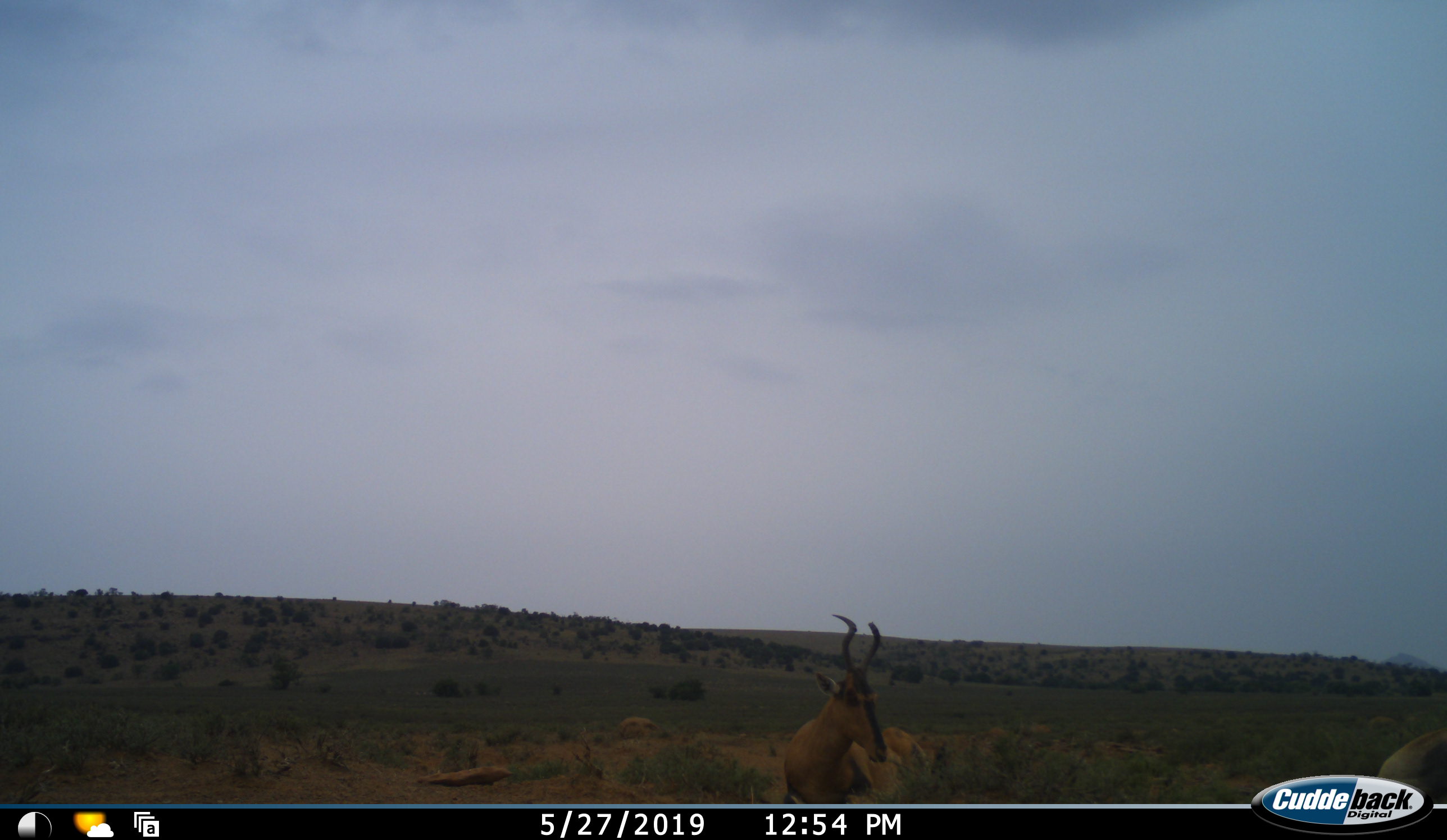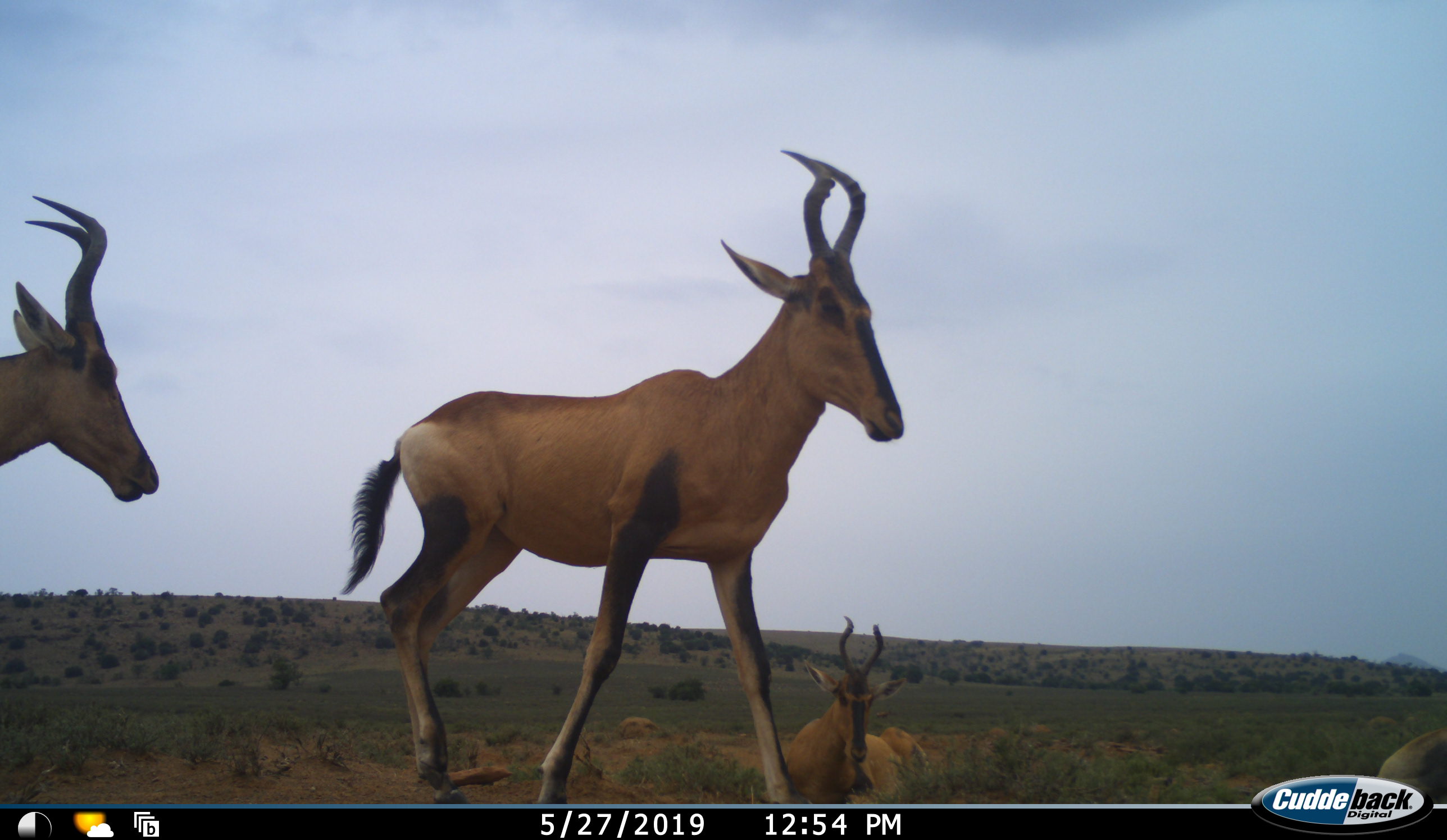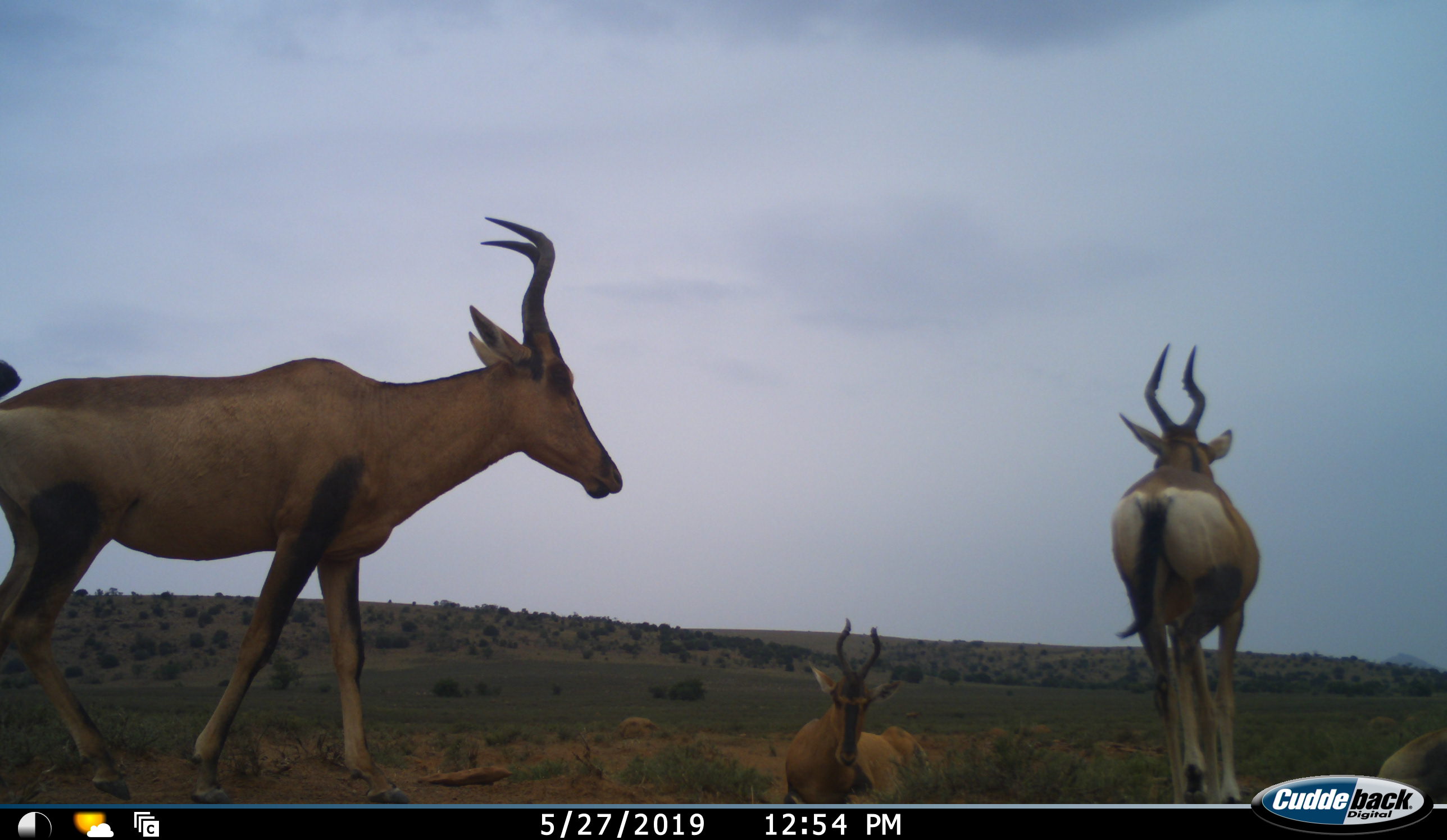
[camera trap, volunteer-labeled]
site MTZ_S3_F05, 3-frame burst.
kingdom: Animalia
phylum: Chordata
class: Mammalia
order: Artiodactyla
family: Bovidae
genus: Alcelaphus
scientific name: Alcelaphus buselaphus caama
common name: red hartebeest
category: hartebeestred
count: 3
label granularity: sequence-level